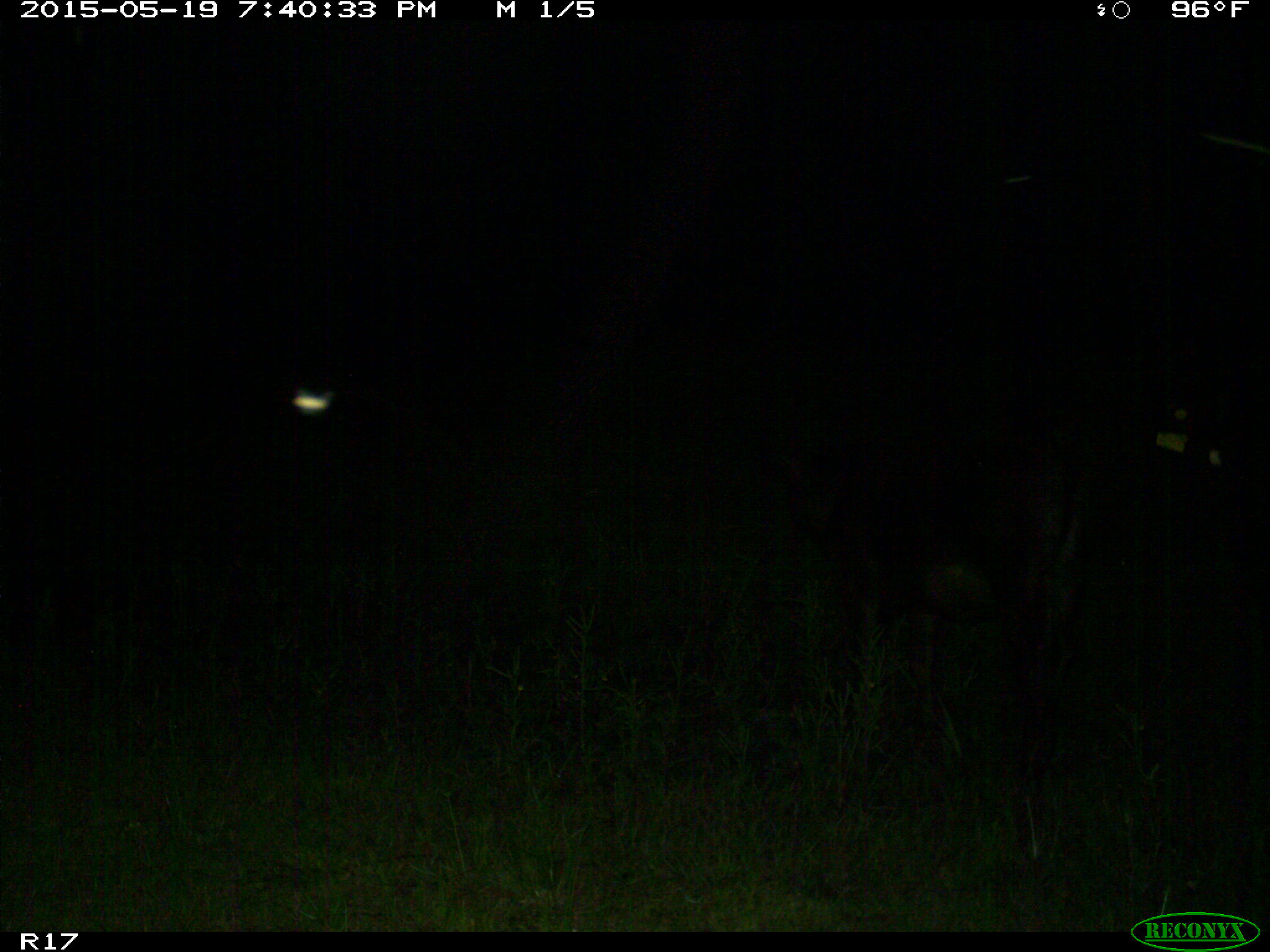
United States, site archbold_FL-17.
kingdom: Animalia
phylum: Chordata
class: Mammalia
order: Artiodactyla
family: Bovidae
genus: Bos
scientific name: Bos taurus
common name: domestic cow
Bos taurus (domestic cow).